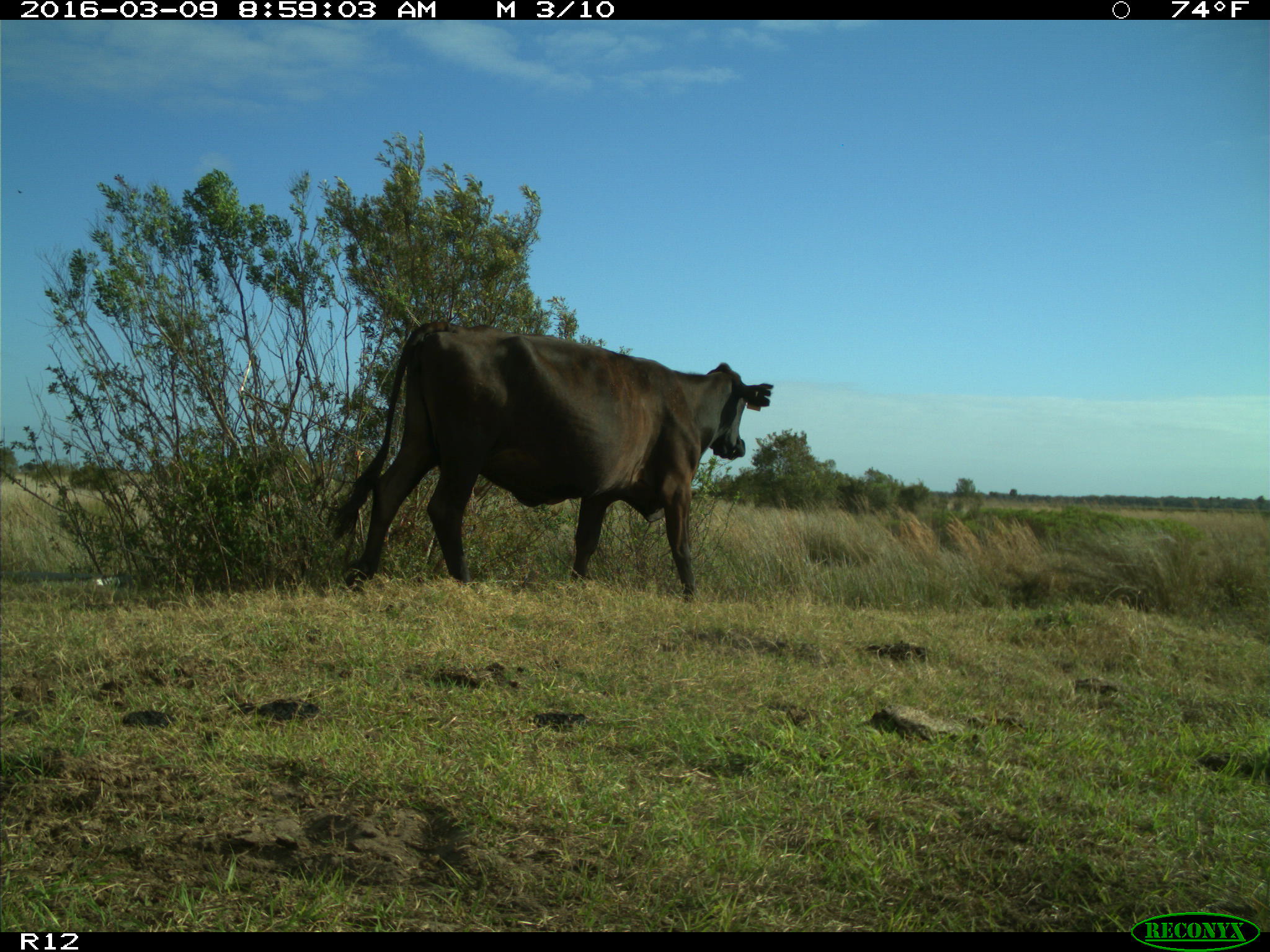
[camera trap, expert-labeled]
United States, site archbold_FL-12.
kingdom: Animalia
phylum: Chordata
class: Mammalia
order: Artiodactyla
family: Bovidae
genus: Bos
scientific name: Bos taurus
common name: domestic cow